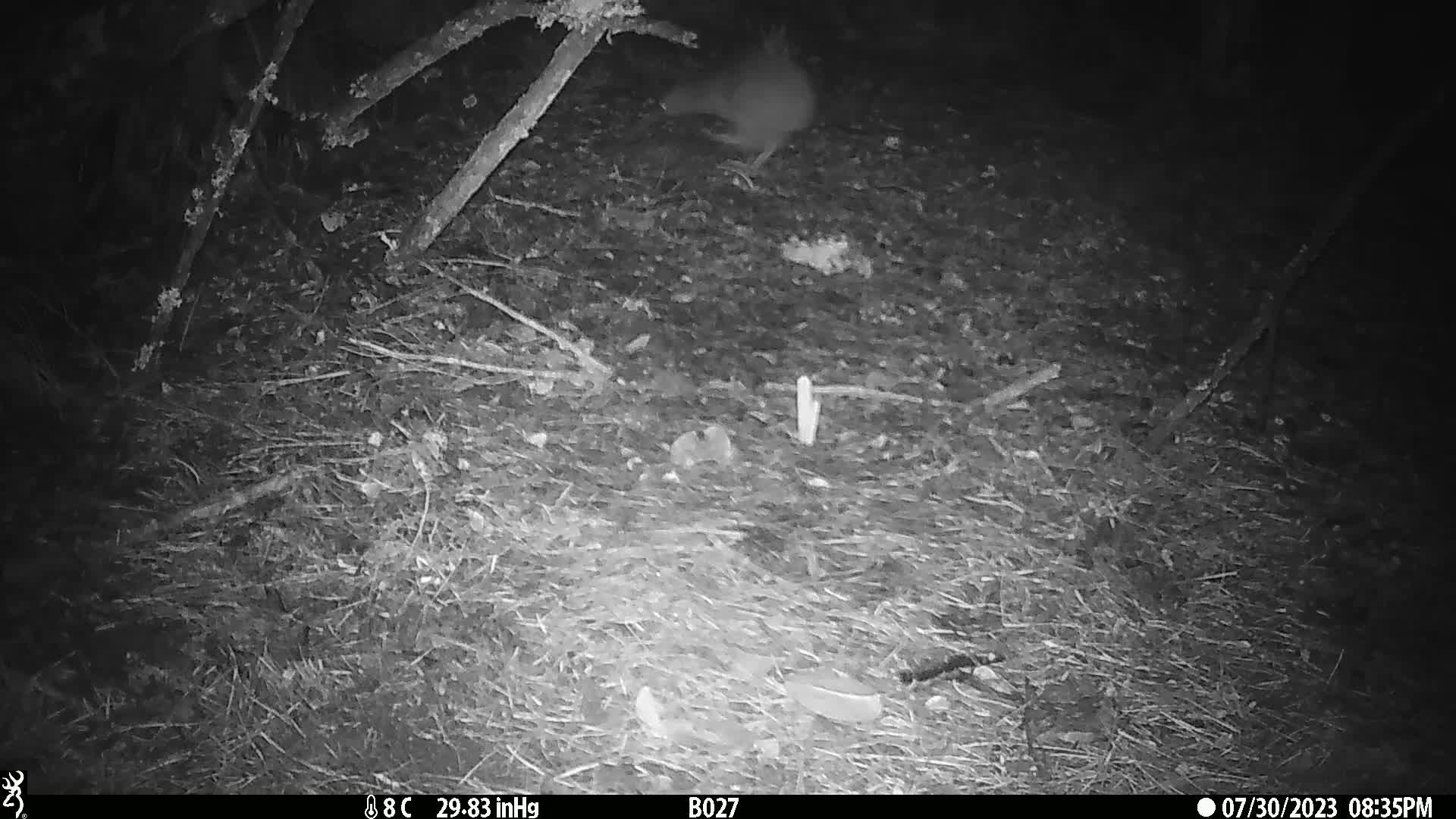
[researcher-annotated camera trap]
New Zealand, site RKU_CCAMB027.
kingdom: Animalia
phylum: Chordata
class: Aves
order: Apterygiformes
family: Apterygidae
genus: Apteryx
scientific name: Apteryx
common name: kiwi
Kiwi (Apteryx).